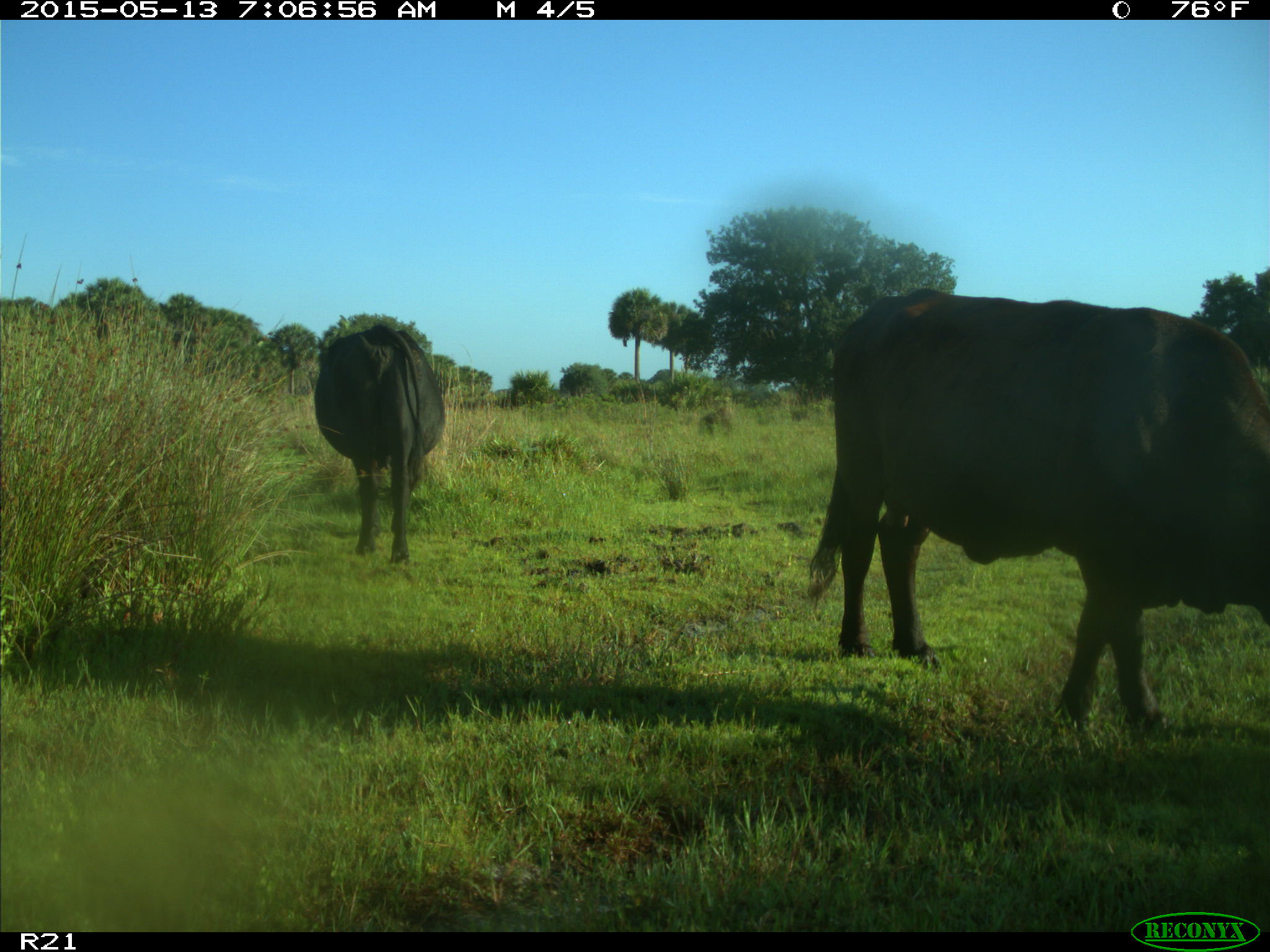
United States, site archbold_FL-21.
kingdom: Animalia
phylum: Chordata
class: Mammalia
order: Artiodactyla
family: Bovidae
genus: Bos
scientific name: Bos taurus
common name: domestic cow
Bos taurus (domestic cow).